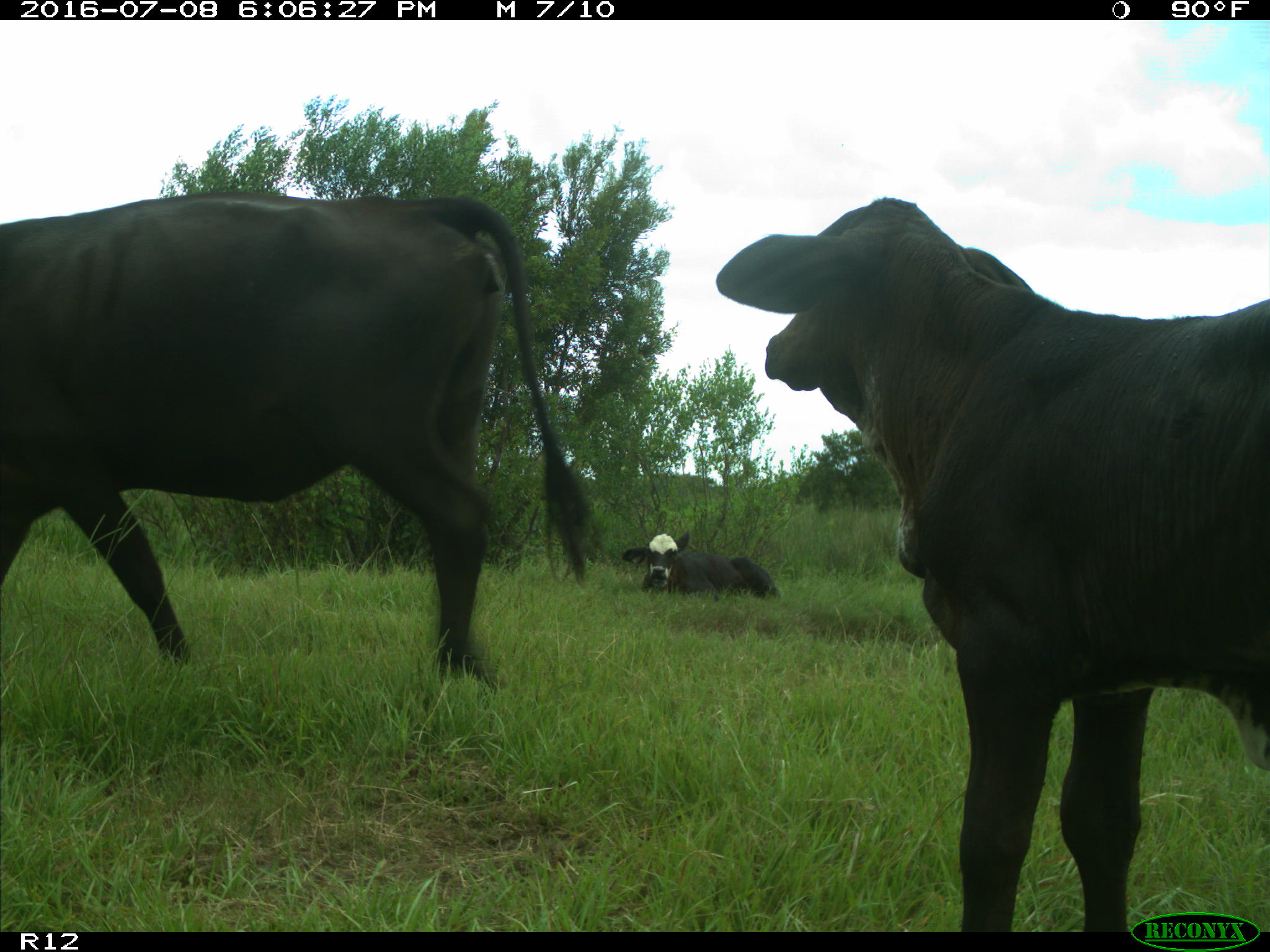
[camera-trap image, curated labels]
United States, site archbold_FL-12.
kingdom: Animalia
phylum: Chordata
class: Mammalia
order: Artiodactyla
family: Bovidae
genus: Bos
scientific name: Bos taurus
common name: domestic cow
Bos taurus (domestic cow).